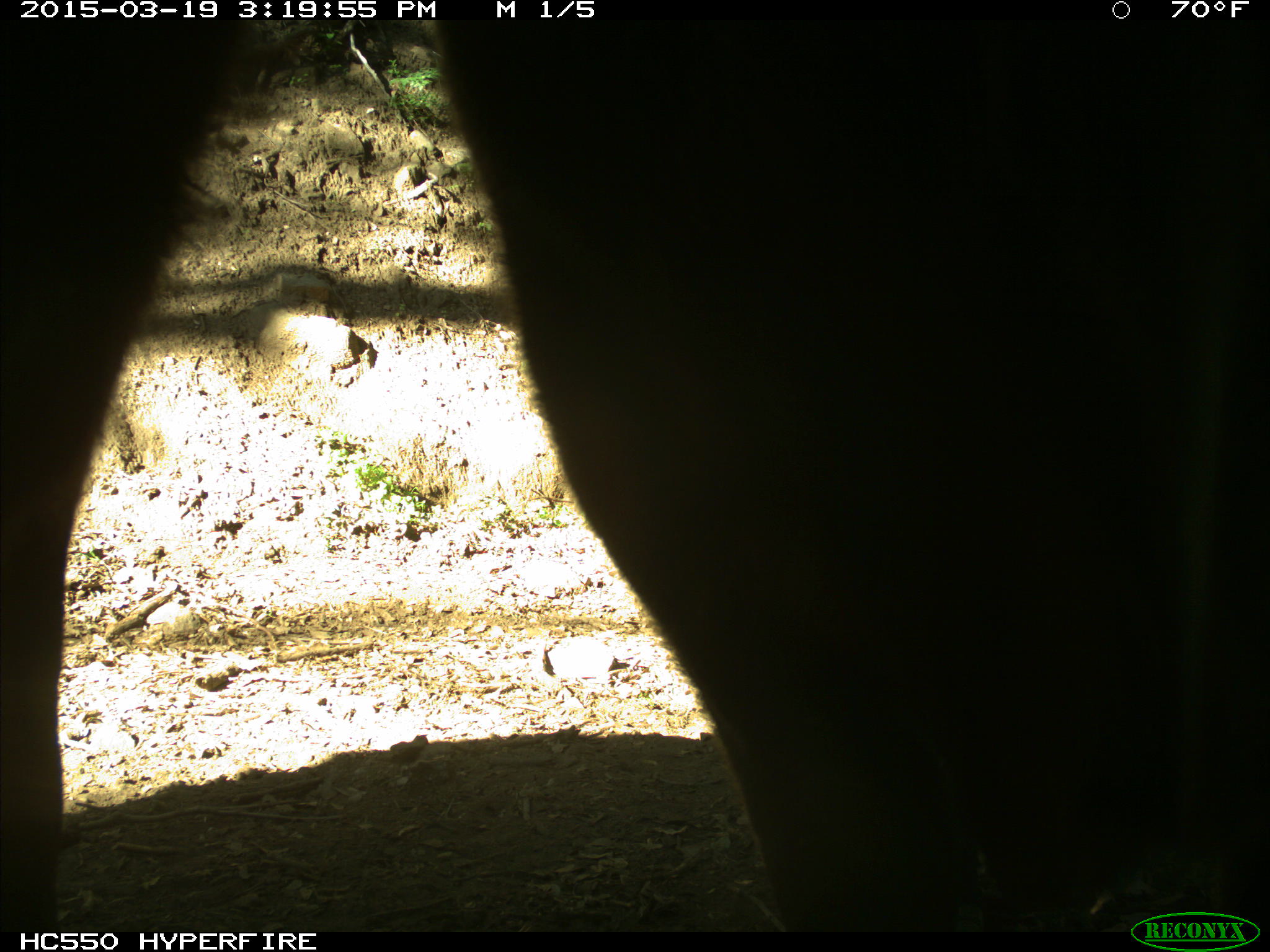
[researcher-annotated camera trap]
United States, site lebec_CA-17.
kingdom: Animalia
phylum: Chordata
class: Mammalia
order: Artiodactyla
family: Bovidae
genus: Bos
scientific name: Bos taurus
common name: domestic cow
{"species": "Bos taurus (domestic cow)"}